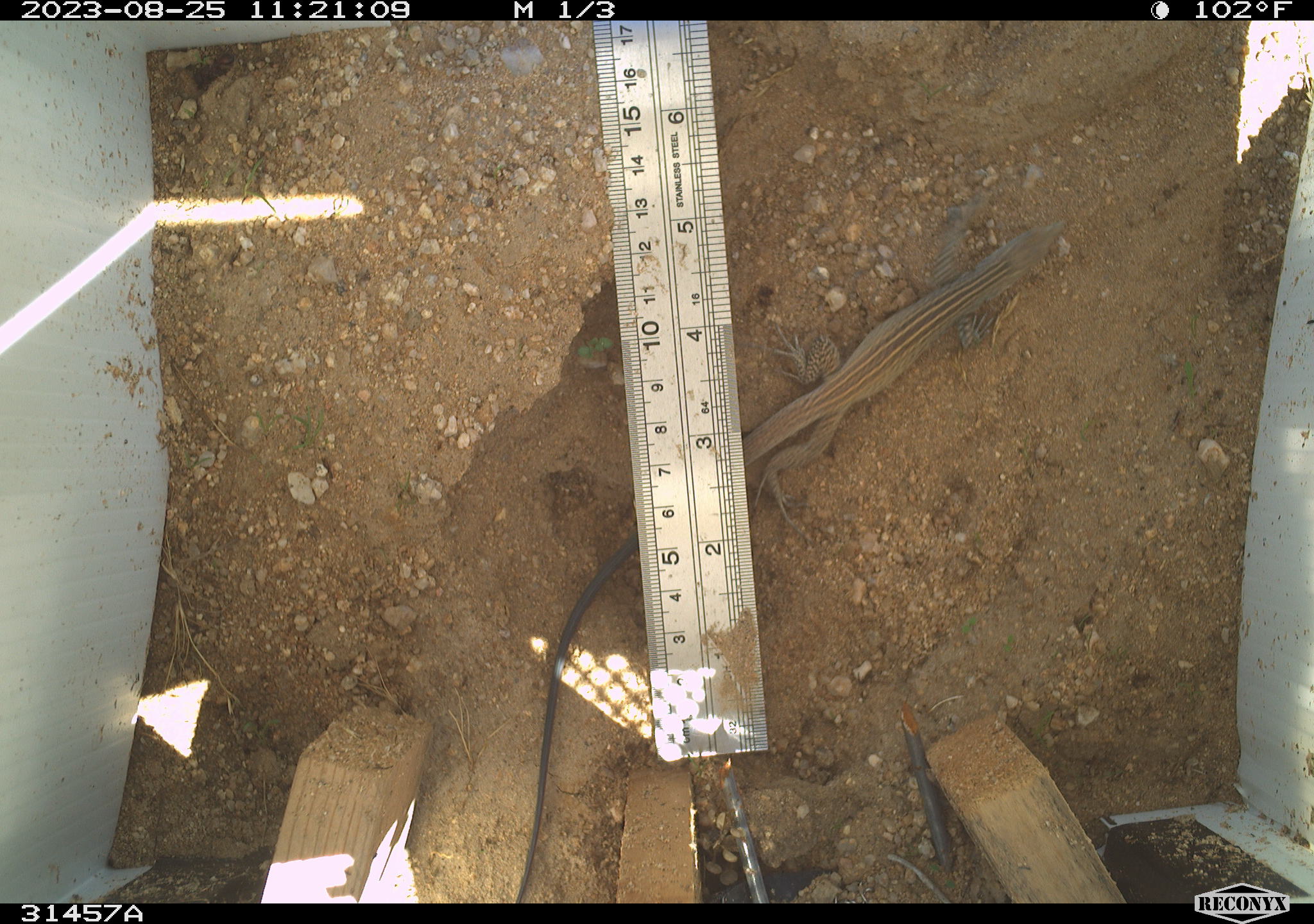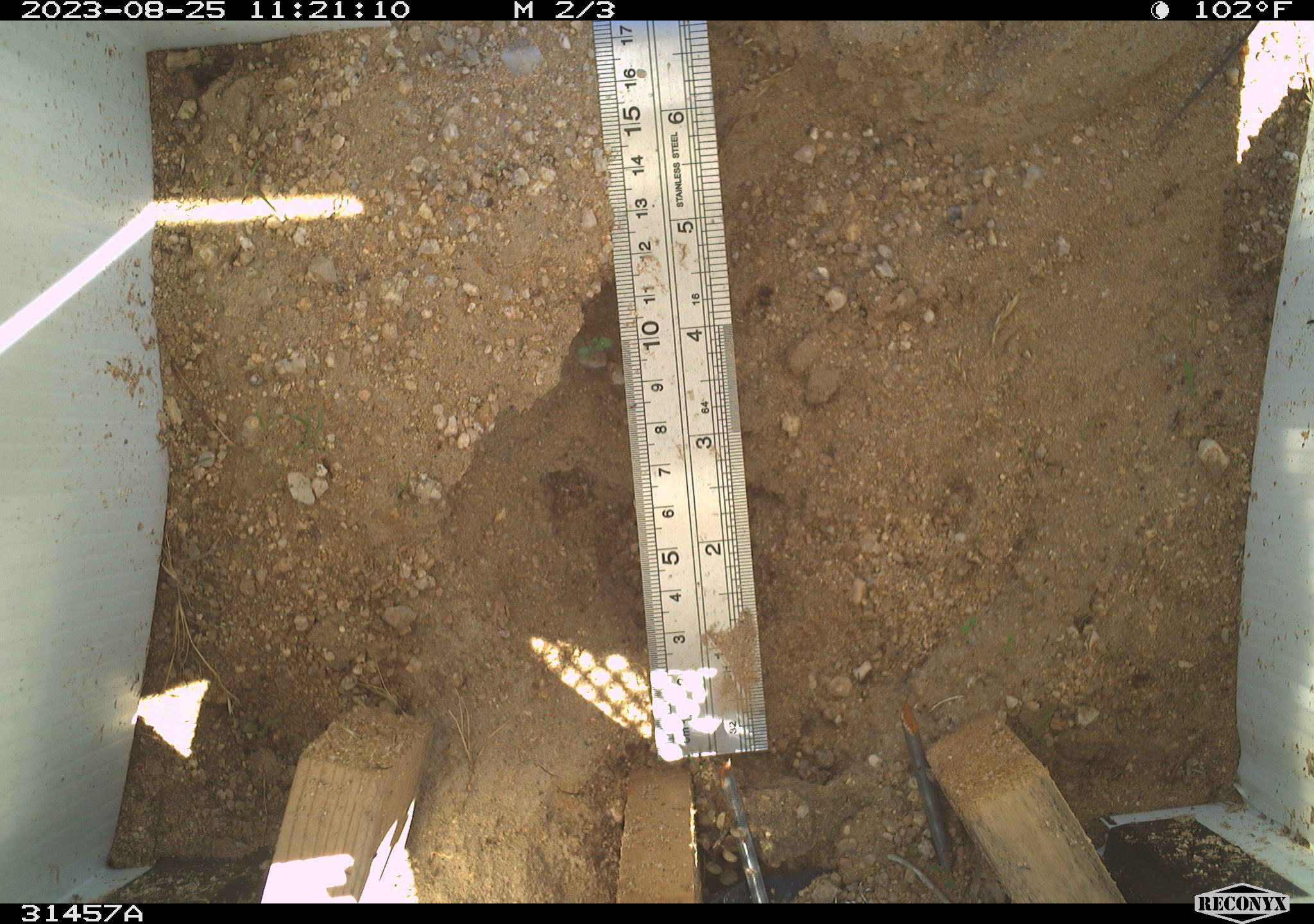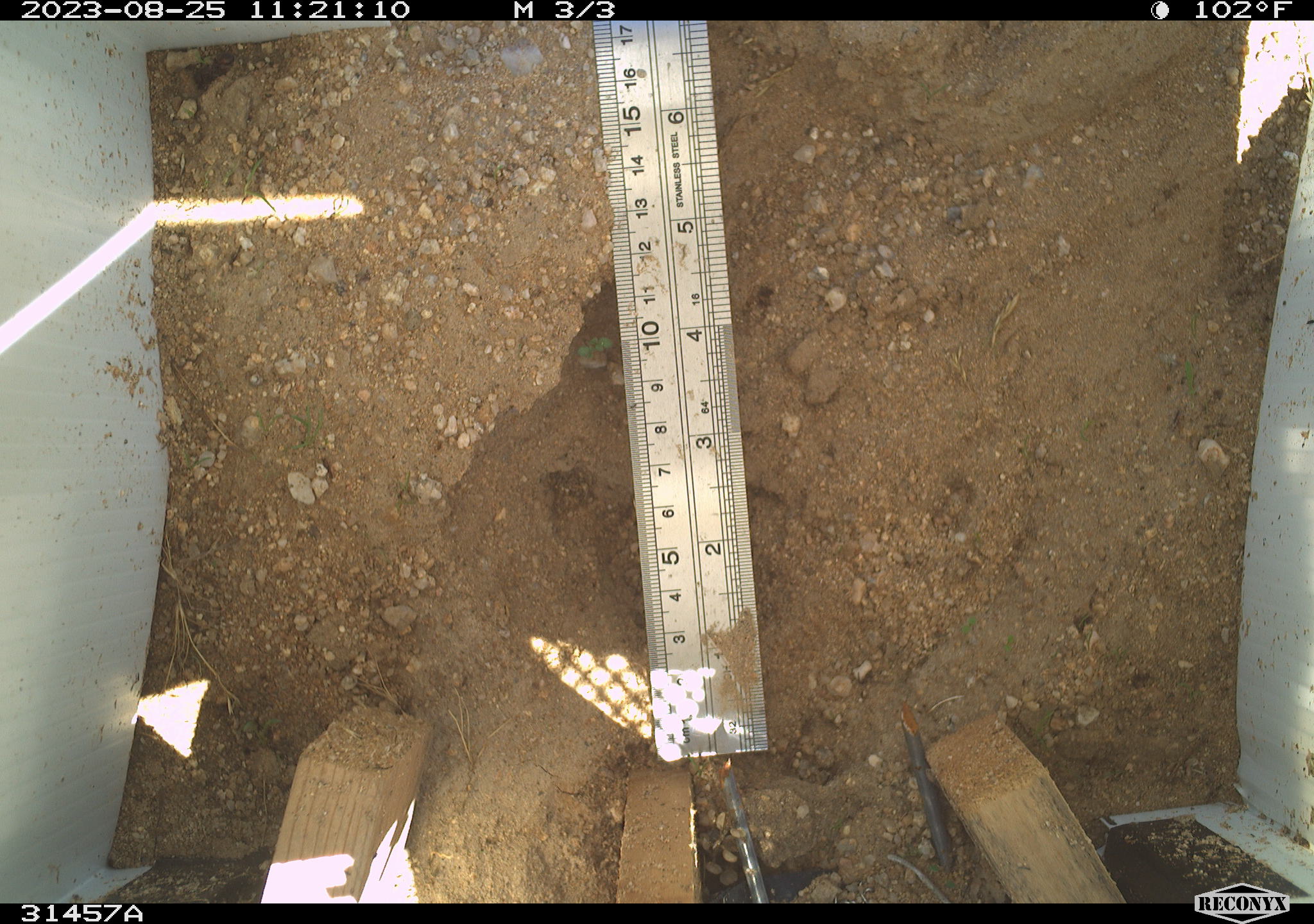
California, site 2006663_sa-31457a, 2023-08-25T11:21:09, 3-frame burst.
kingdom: Animalia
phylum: Chordata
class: Reptilia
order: Squamata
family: Teiidae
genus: Aspidoscelis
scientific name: Aspidoscelis tigris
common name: western whiptail